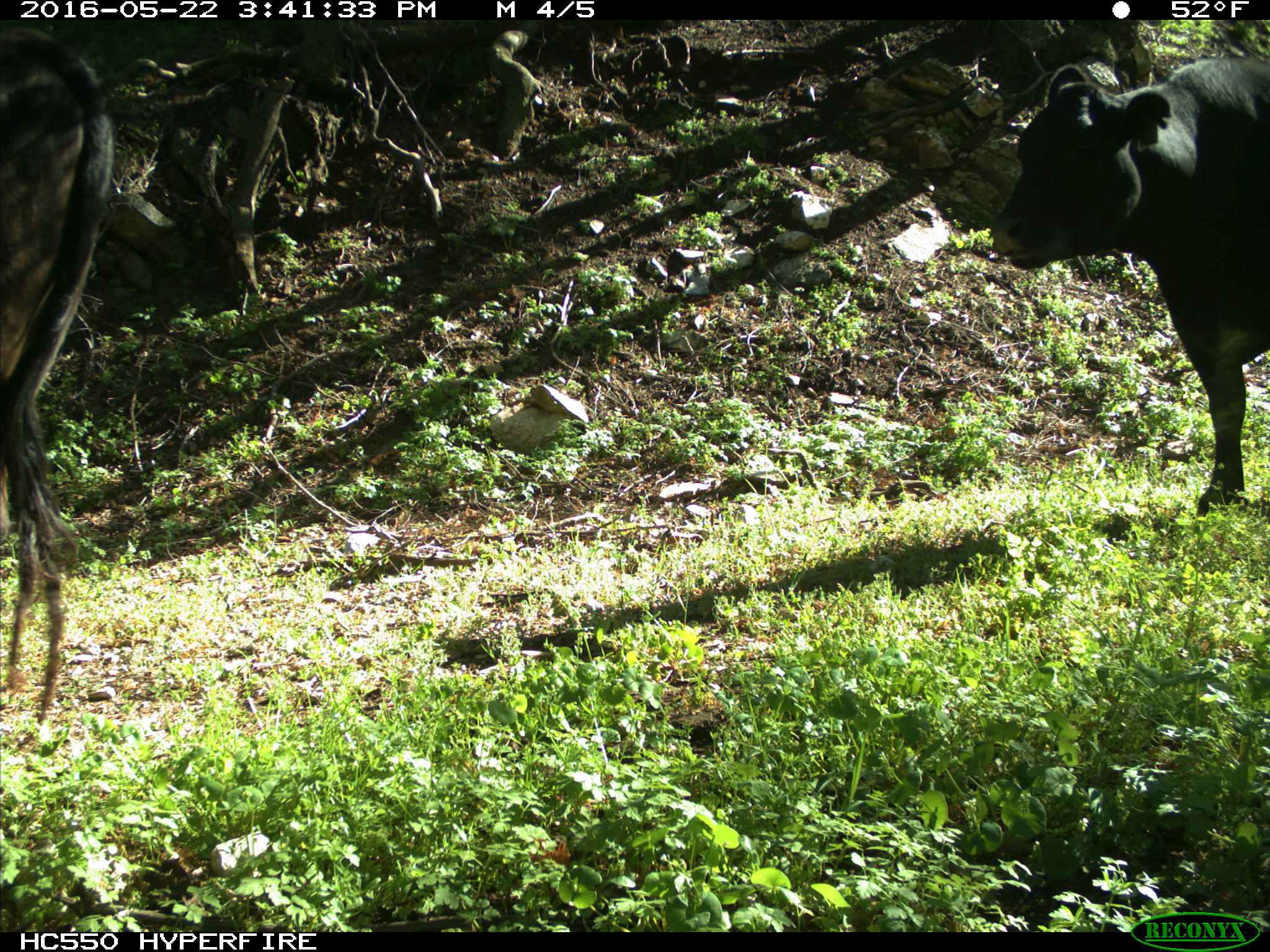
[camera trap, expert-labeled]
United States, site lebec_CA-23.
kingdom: Animalia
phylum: Chordata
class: Mammalia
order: Artiodactyla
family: Bovidae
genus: Bos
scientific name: Bos taurus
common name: domestic cow